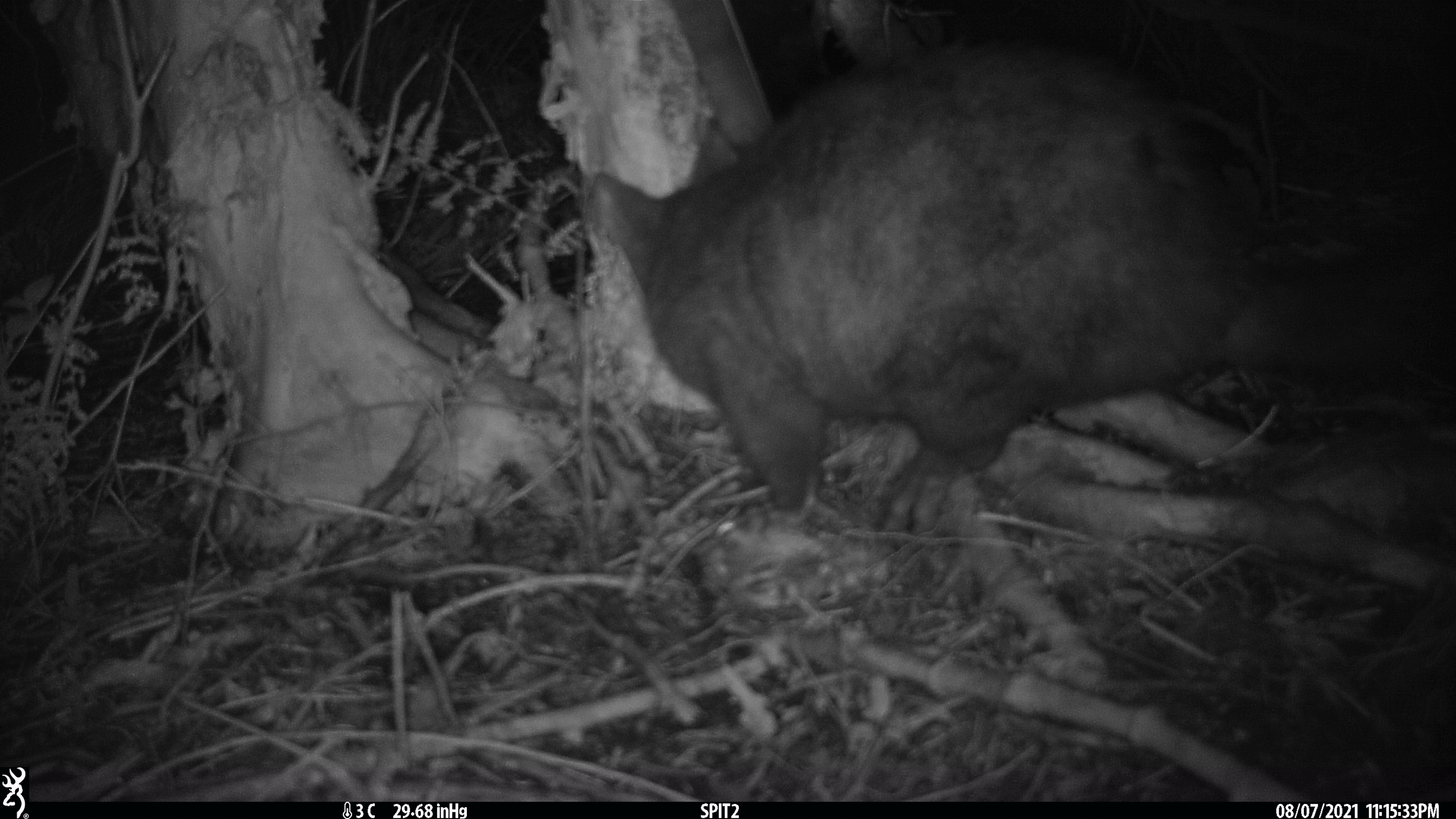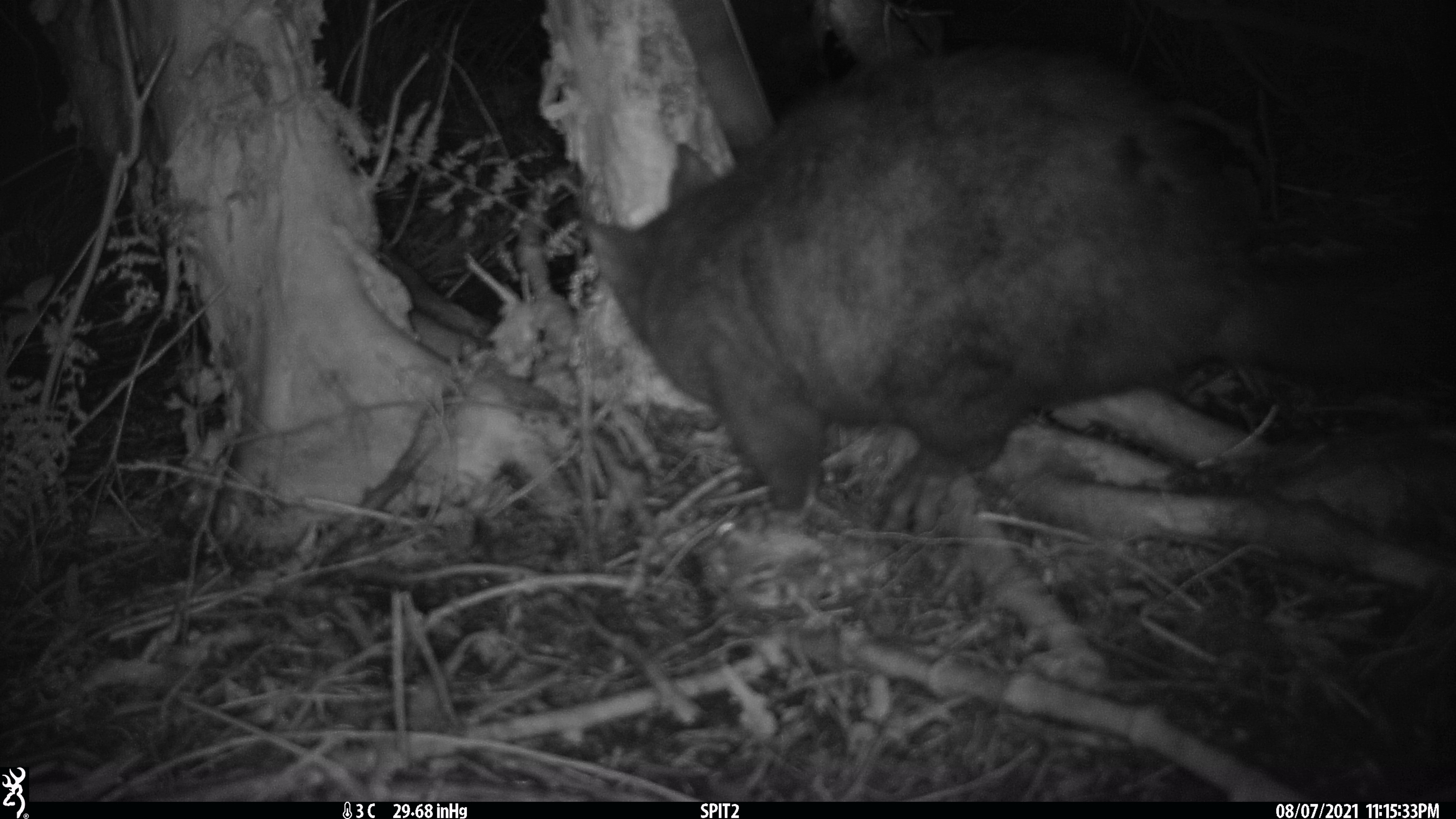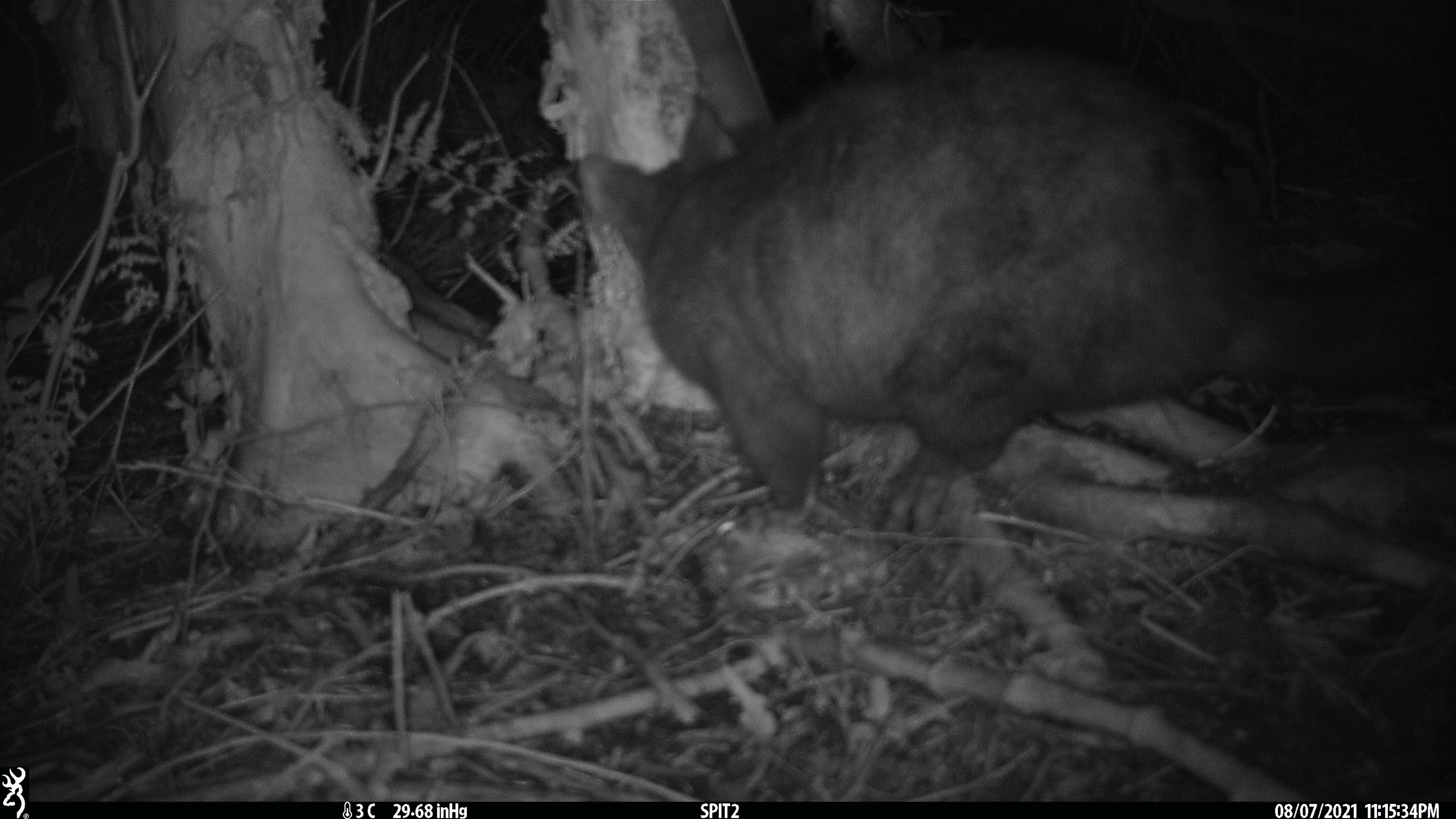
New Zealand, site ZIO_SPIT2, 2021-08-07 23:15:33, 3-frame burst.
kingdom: Animalia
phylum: Chordata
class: Mammalia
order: Diprotodontia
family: Phalangeridae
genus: Trichosurus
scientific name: Trichosurus vulpecula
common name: common brushtail possum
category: possum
Possum (common brushtail possum) (Trichosurus vulpecula).